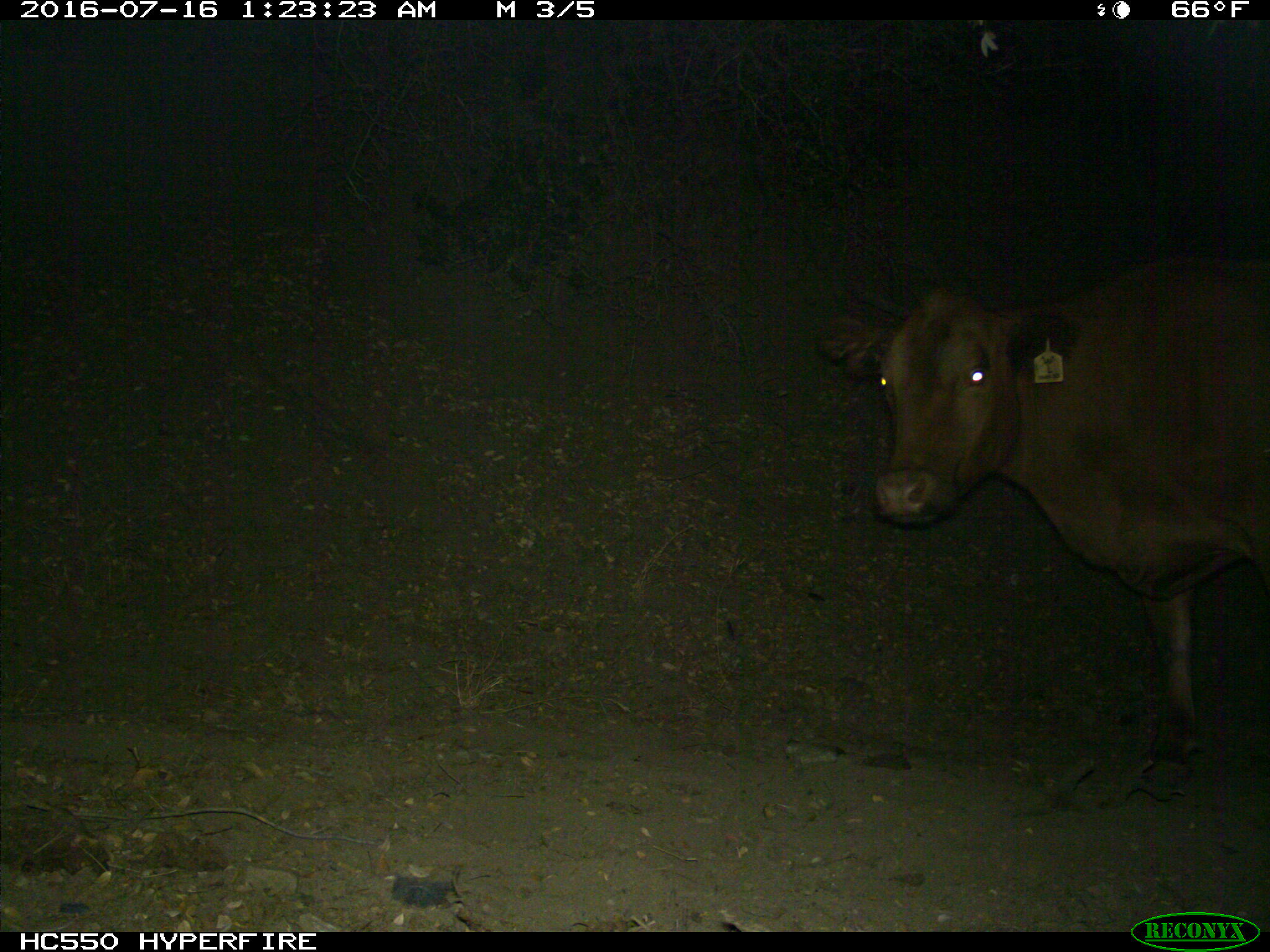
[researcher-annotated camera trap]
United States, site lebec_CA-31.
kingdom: Animalia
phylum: Chordata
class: Mammalia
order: Artiodactyla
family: Bovidae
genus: Bos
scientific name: Bos taurus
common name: domestic cow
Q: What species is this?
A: Bos taurus (domestic cow).